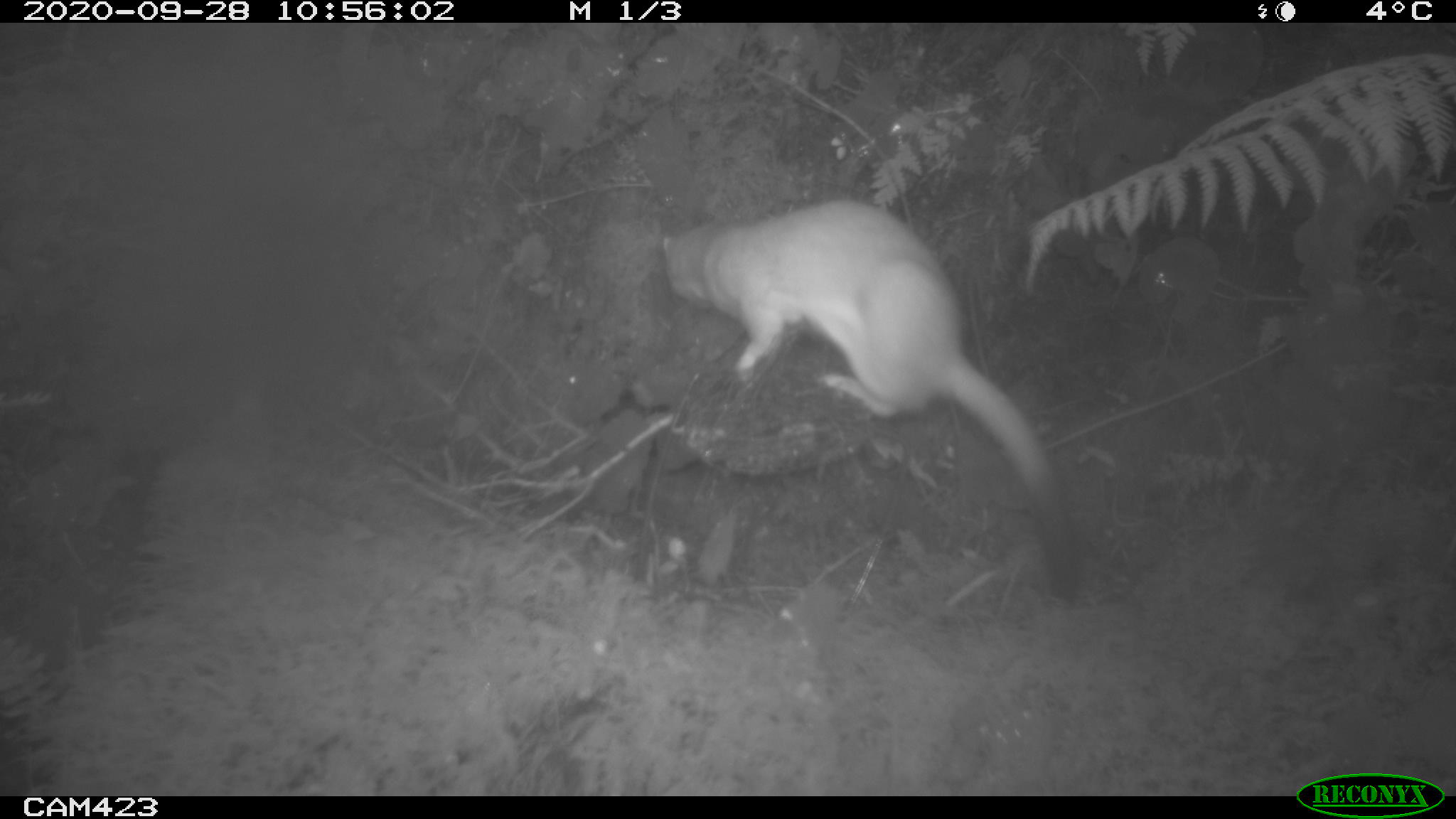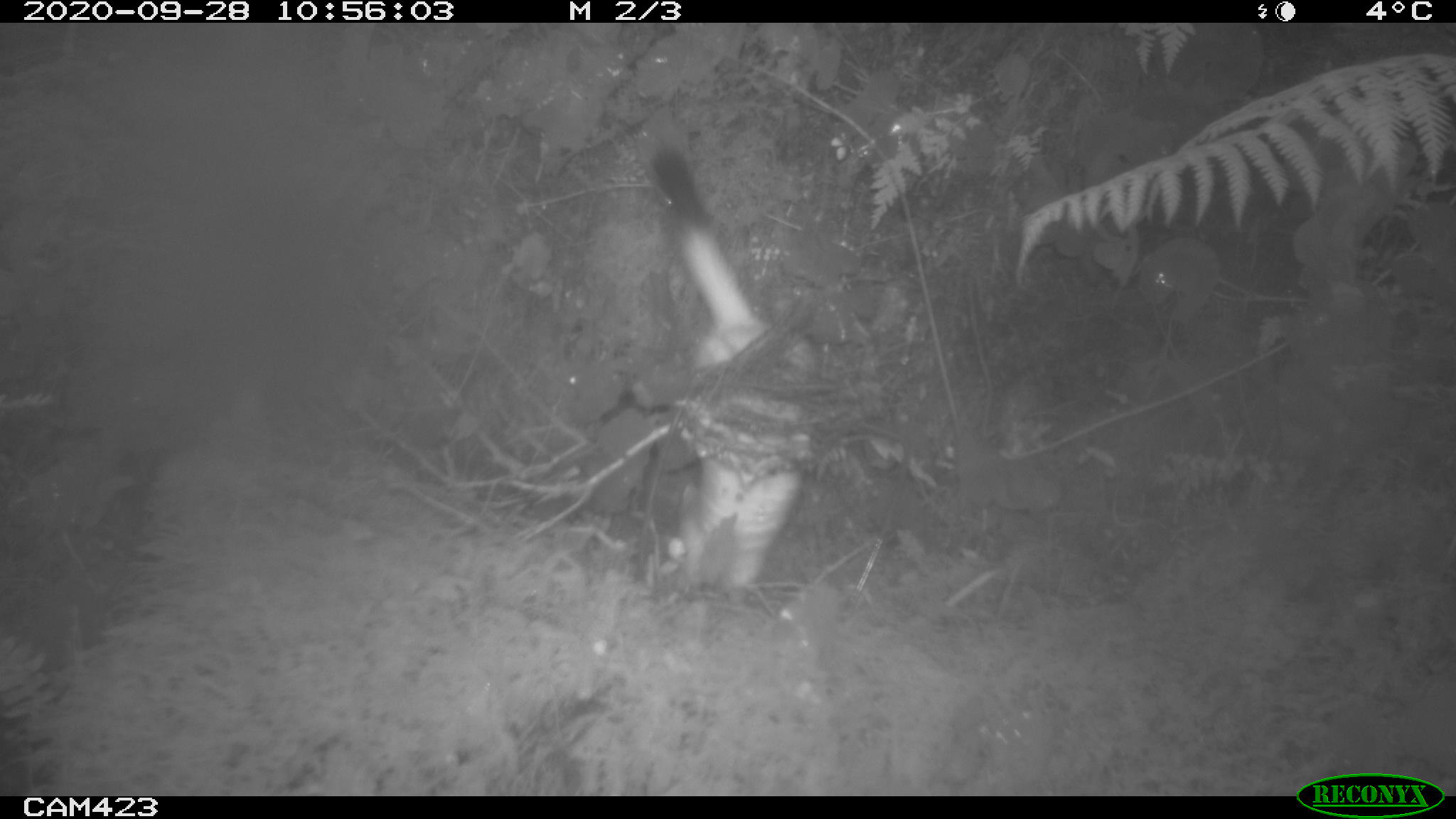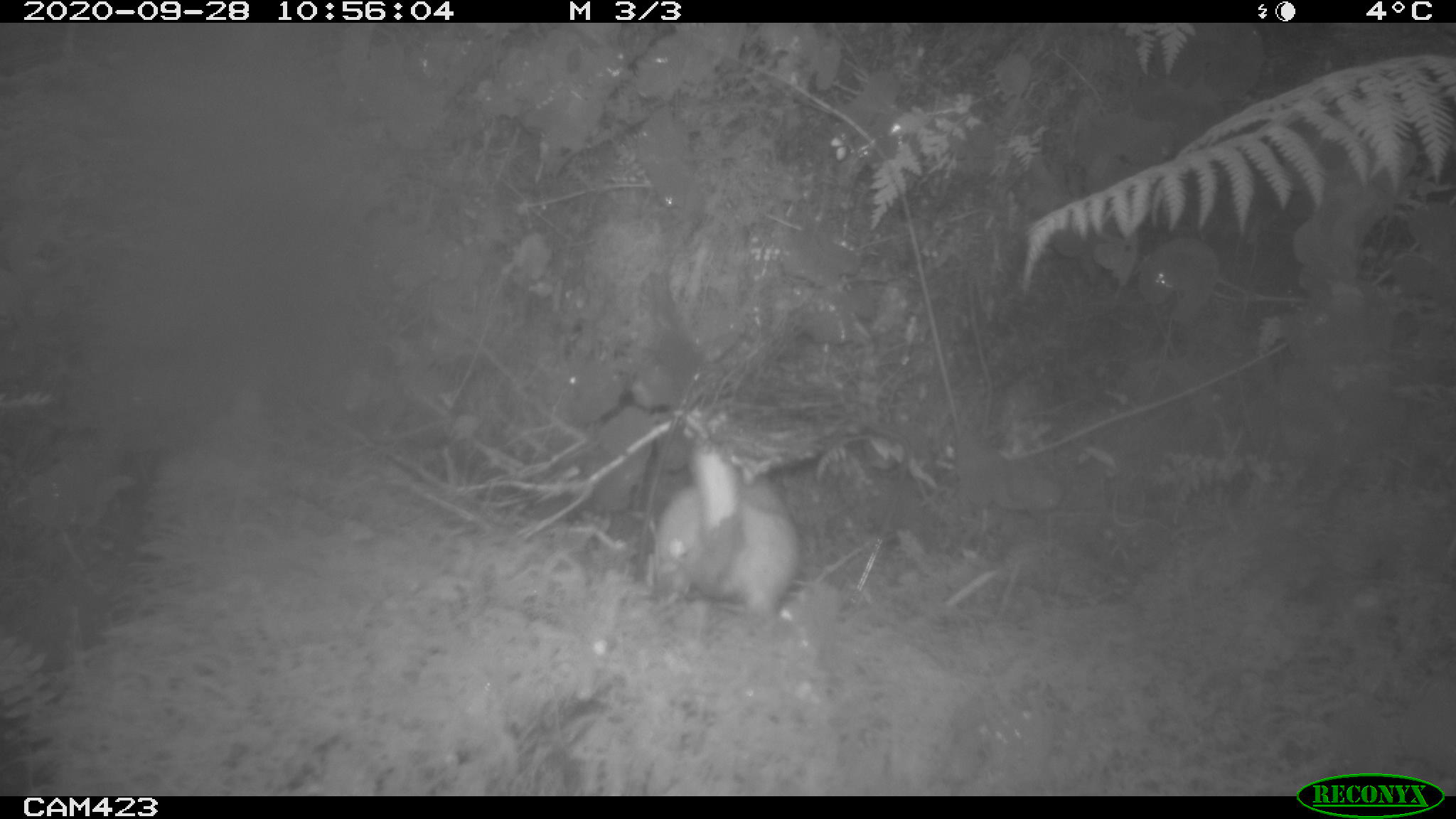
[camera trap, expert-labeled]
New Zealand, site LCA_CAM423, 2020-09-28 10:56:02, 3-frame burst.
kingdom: Animalia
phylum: Chordata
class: Mammalia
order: Carnivora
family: Mustelidae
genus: Mustela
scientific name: Mustela erminea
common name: stoat